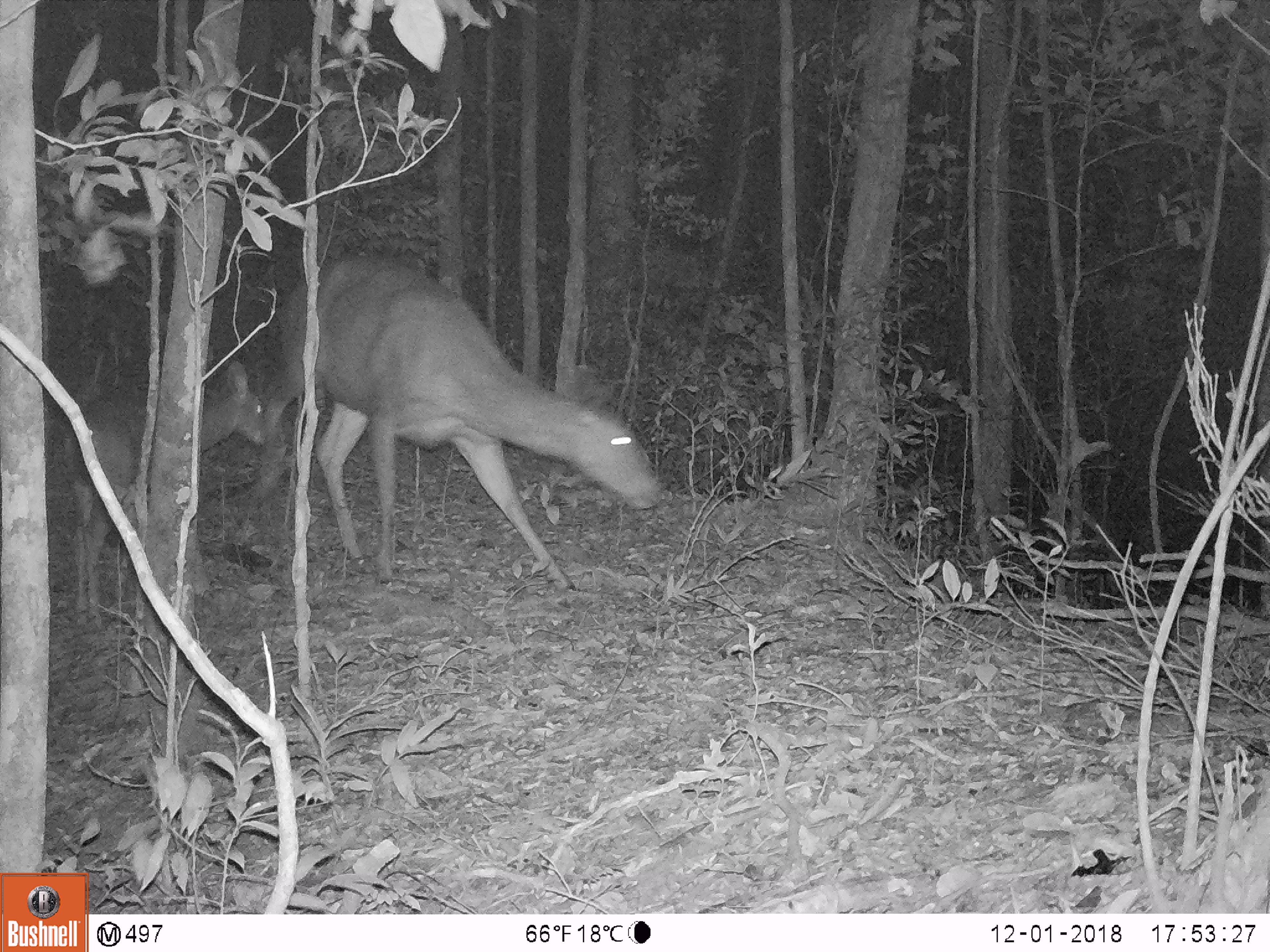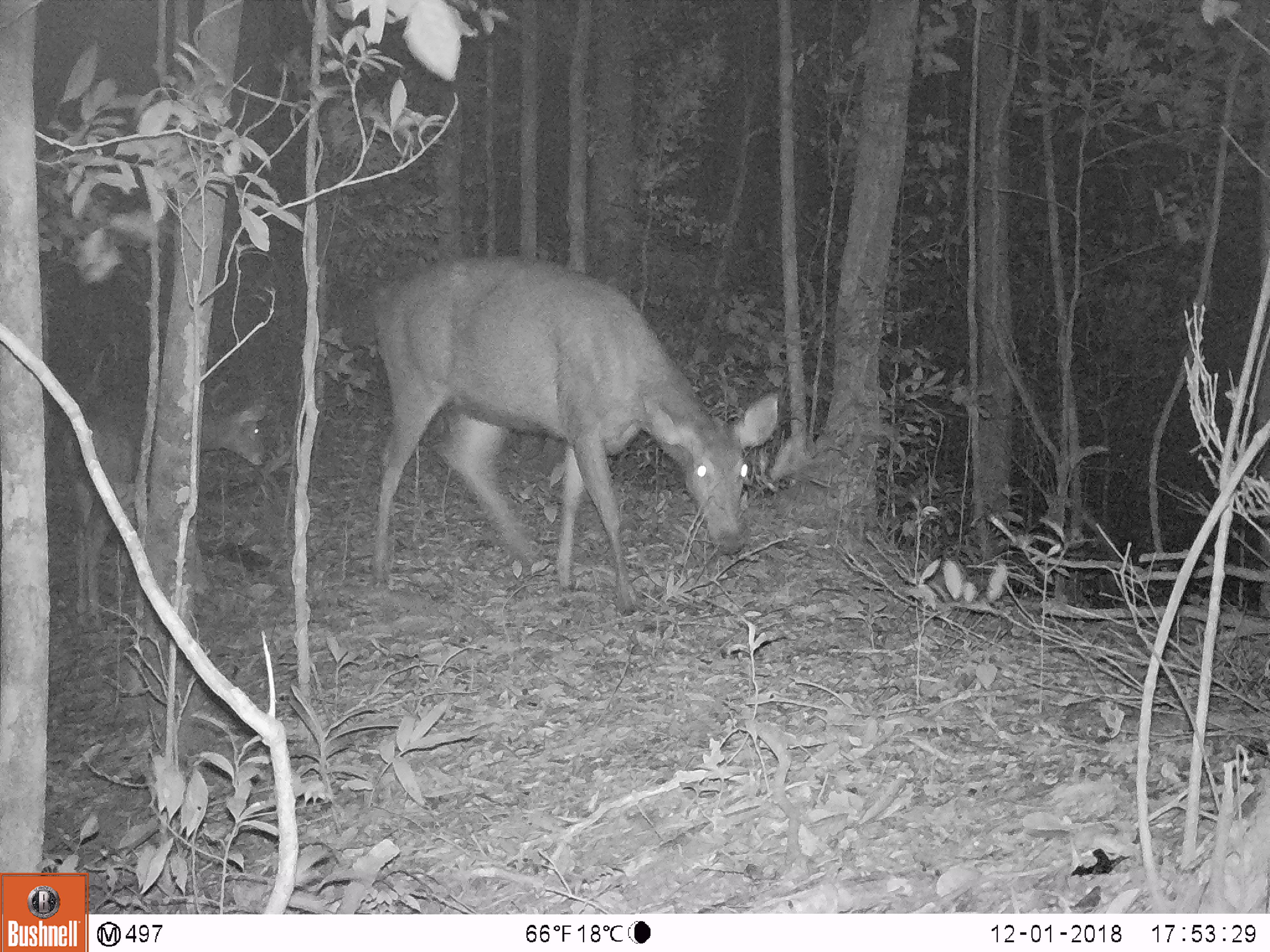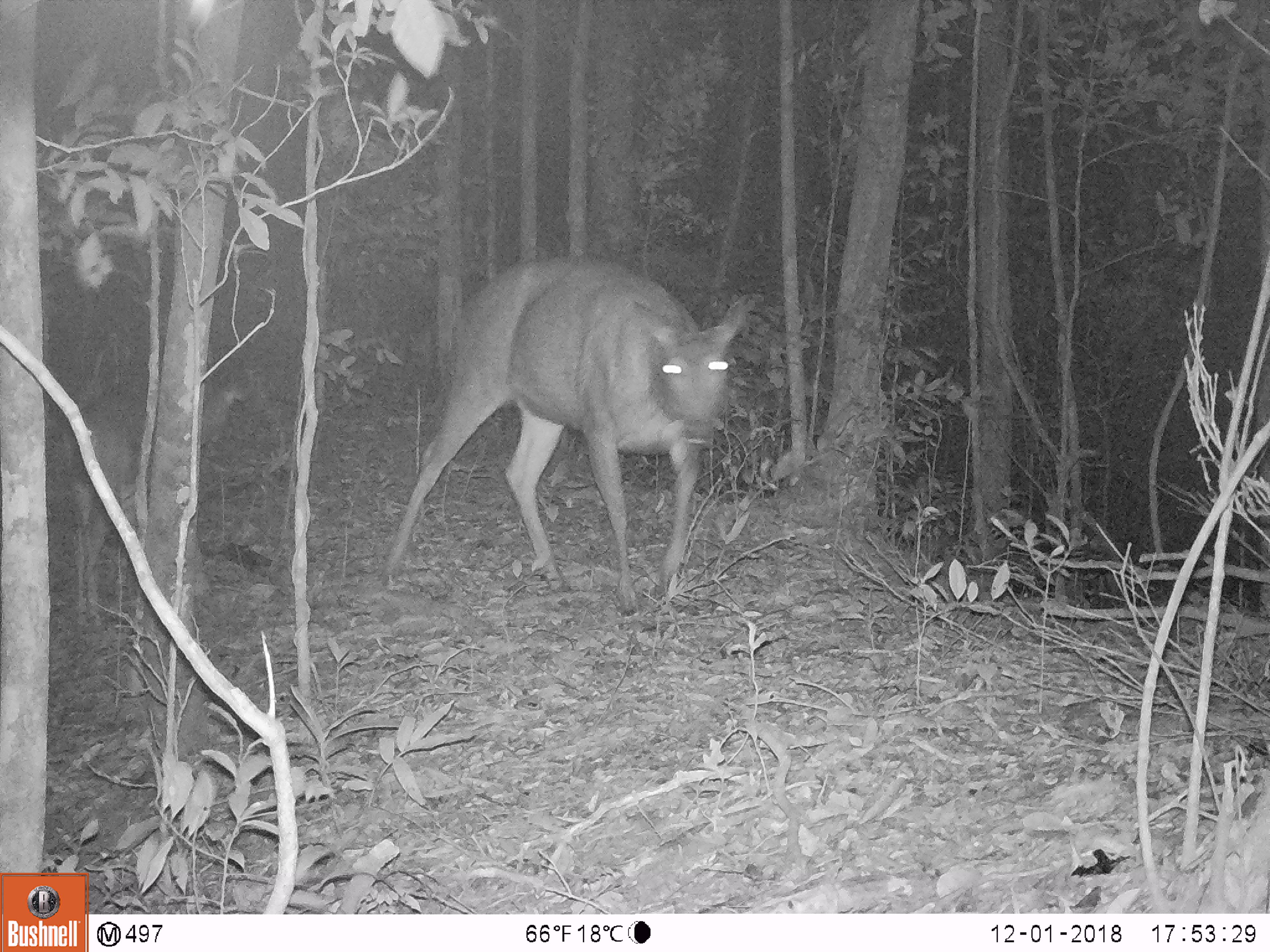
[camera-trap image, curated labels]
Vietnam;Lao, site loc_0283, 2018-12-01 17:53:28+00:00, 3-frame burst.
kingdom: Animalia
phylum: Chordata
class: Mammalia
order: Artiodactyla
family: Cervidae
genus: Rusa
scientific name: Rusa unicolor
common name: sambar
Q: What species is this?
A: Sambar (Rusa unicolor).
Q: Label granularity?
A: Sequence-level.